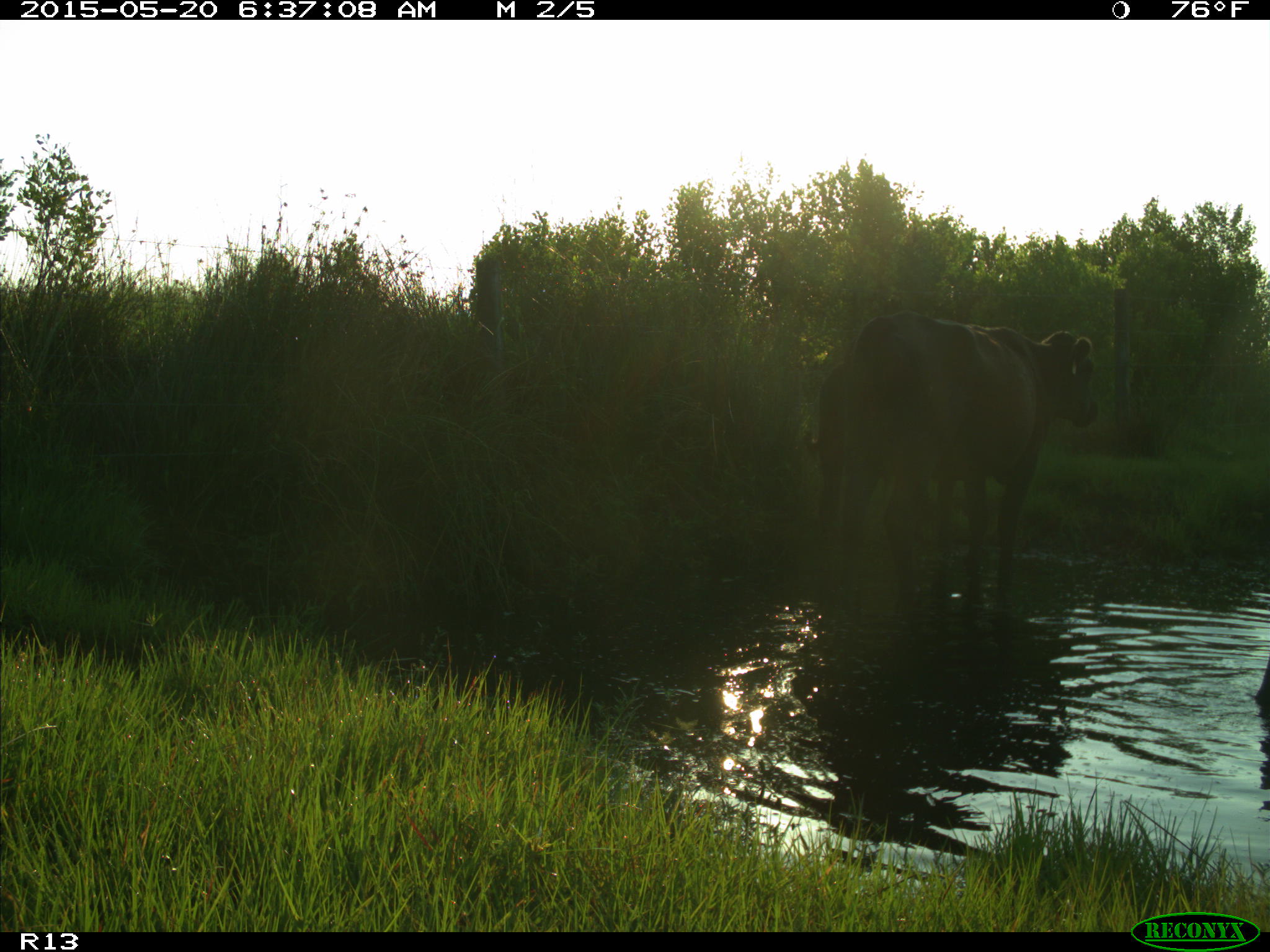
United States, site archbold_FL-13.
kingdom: Animalia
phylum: Chordata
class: Mammalia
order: Artiodactyla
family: Bovidae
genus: Bos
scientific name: Bos taurus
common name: domestic cow